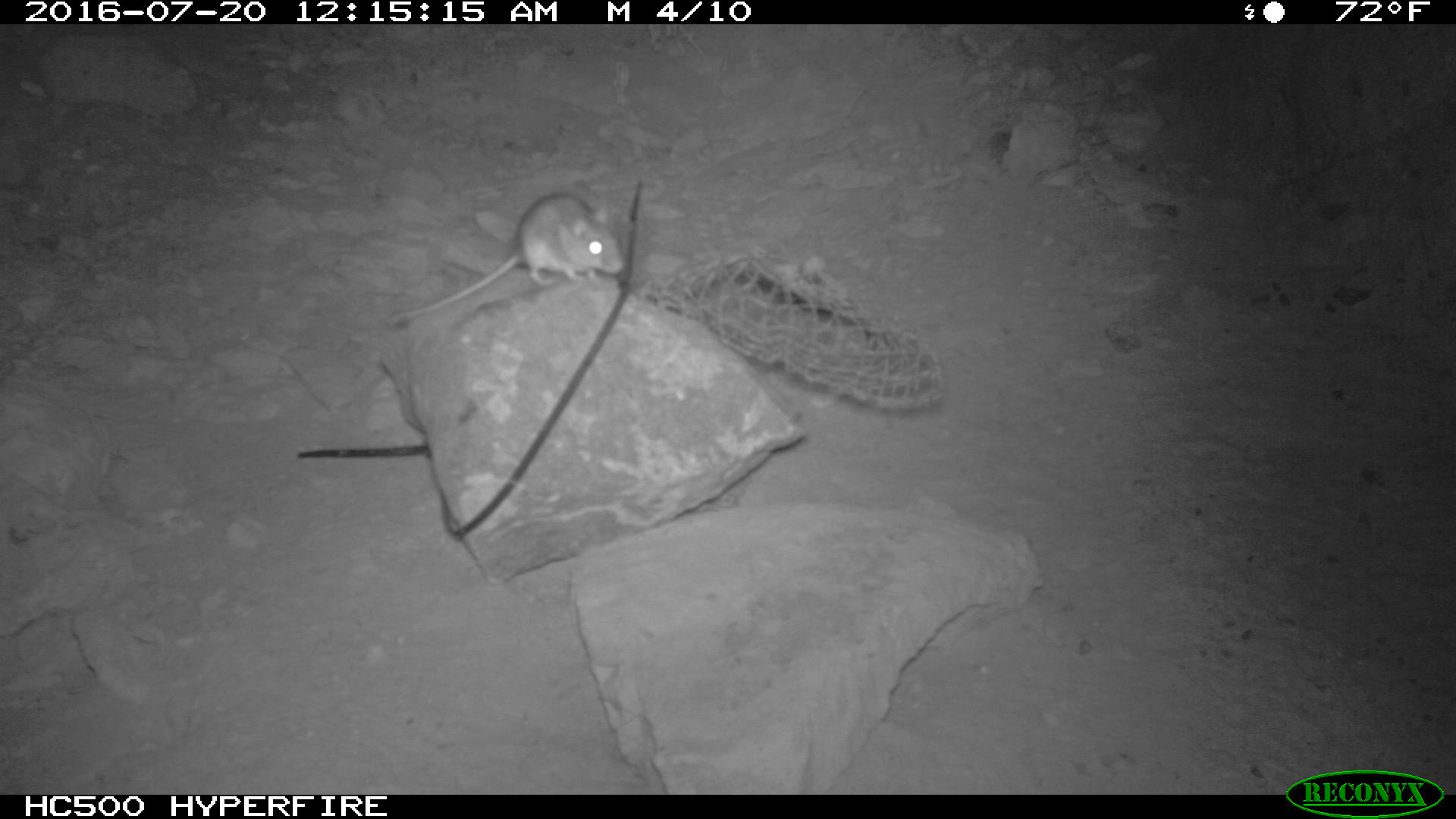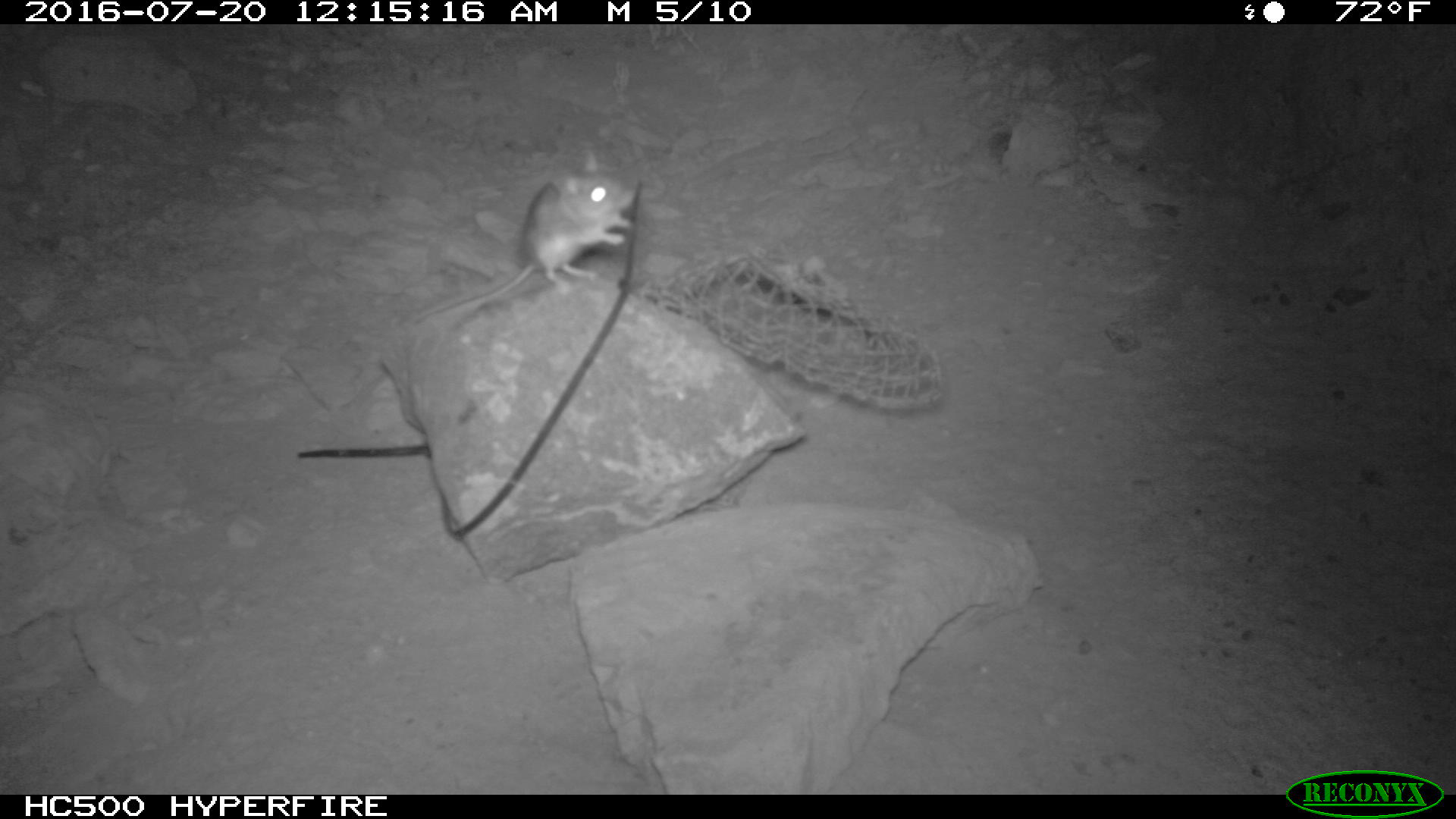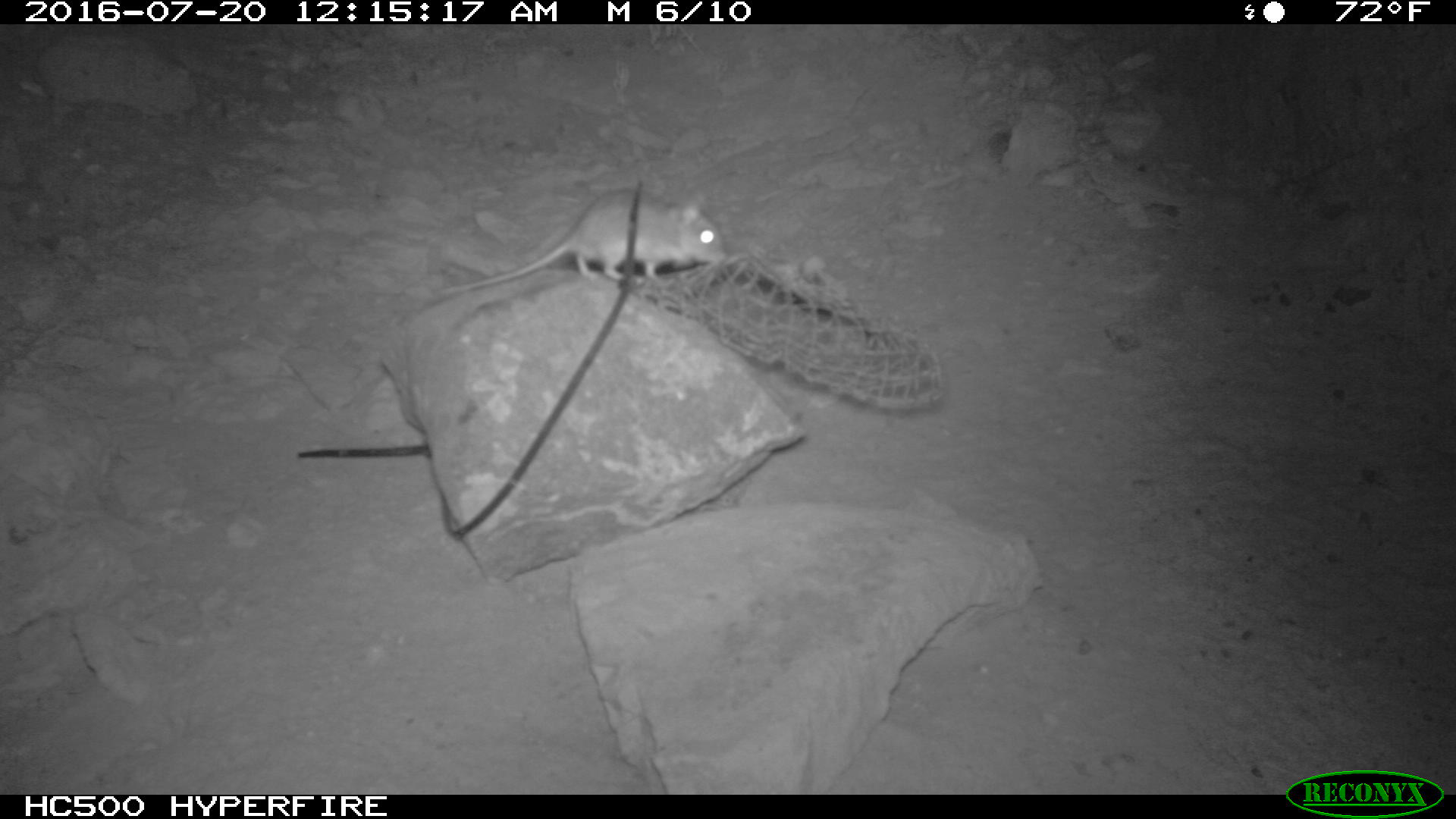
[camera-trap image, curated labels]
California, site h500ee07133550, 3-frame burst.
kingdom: Animalia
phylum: Chordata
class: Mammalia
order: Rodentia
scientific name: Rodentia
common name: rodent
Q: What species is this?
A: Rodent (Rodentia).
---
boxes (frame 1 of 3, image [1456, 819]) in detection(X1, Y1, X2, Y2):
rodent: detection(383, 191, 623, 325)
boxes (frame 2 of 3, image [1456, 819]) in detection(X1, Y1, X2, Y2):
rodent: detection(400, 149, 633, 331)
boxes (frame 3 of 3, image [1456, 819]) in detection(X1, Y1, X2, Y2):
rodent: detection(416, 184, 726, 306)